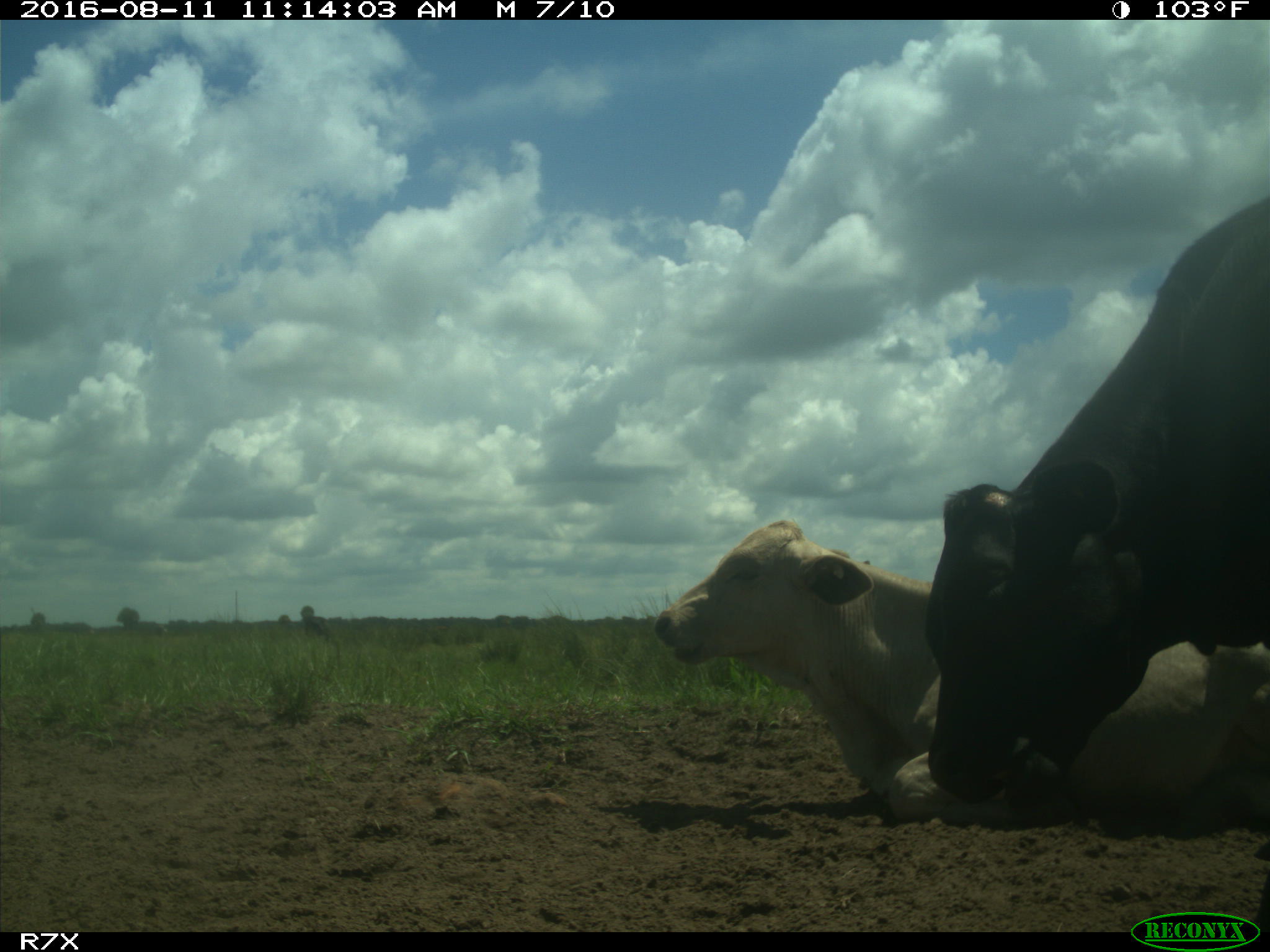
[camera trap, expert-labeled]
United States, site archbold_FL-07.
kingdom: Animalia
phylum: Chordata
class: Mammalia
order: Artiodactyla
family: Bovidae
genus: Bos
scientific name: Bos taurus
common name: domestic cow